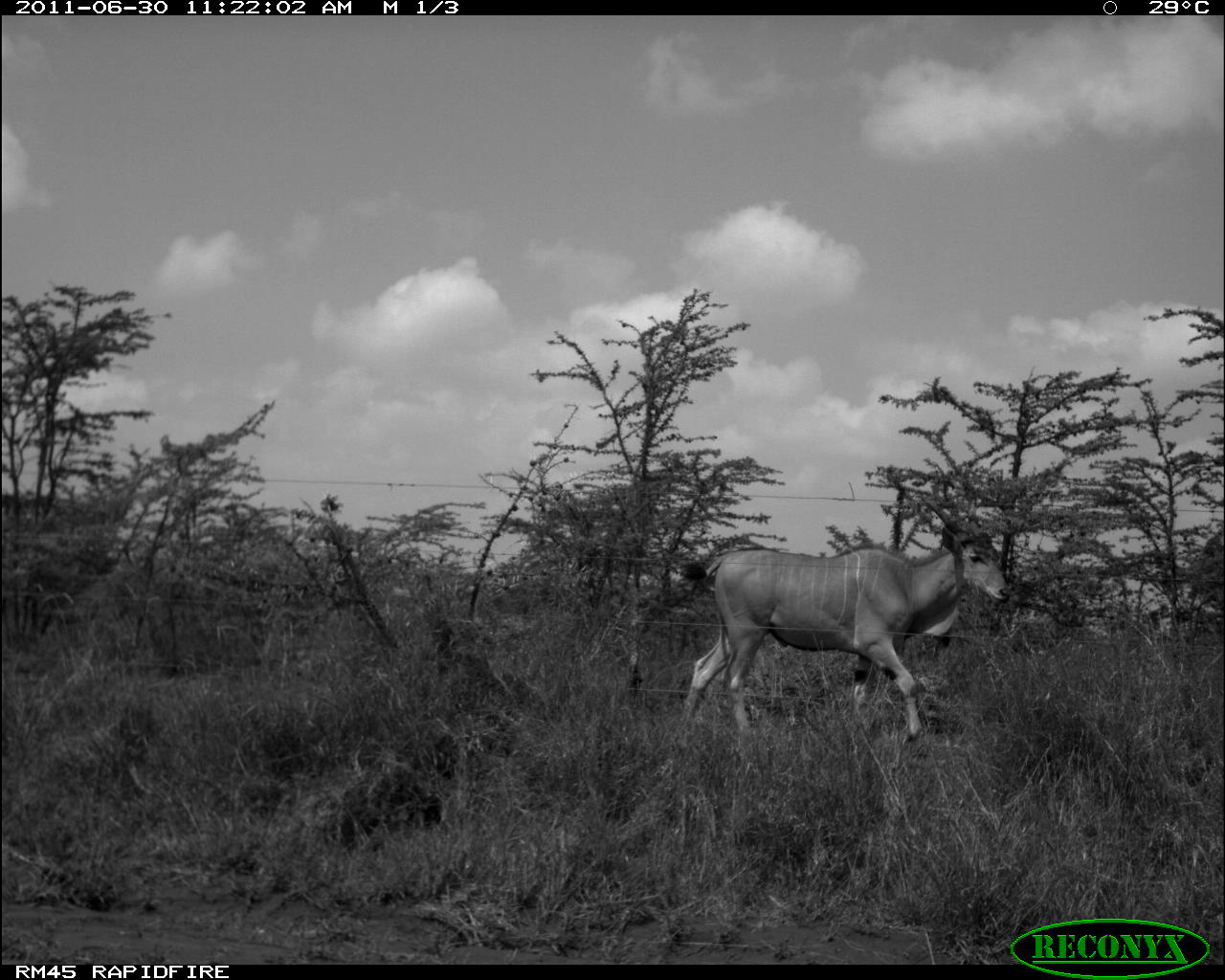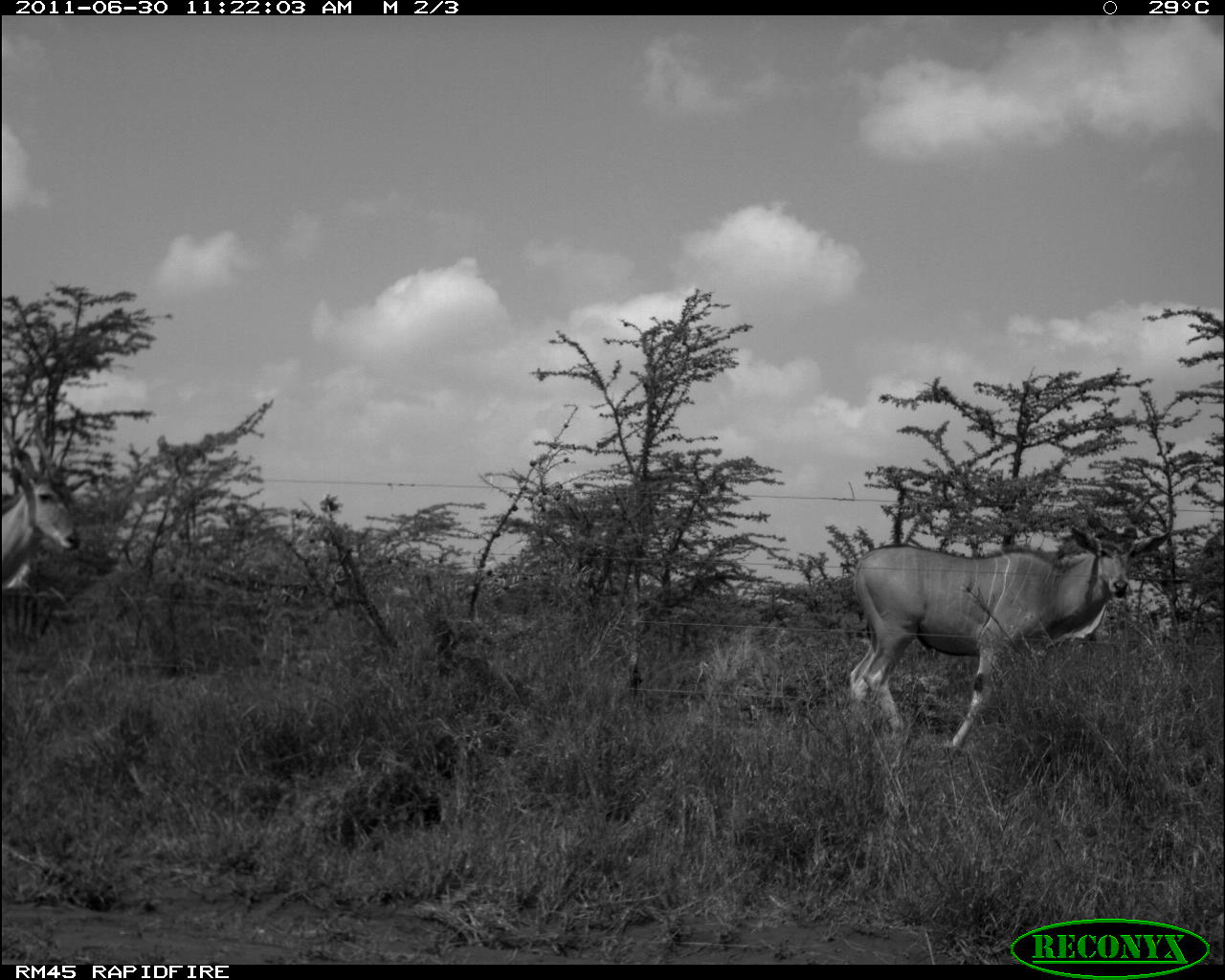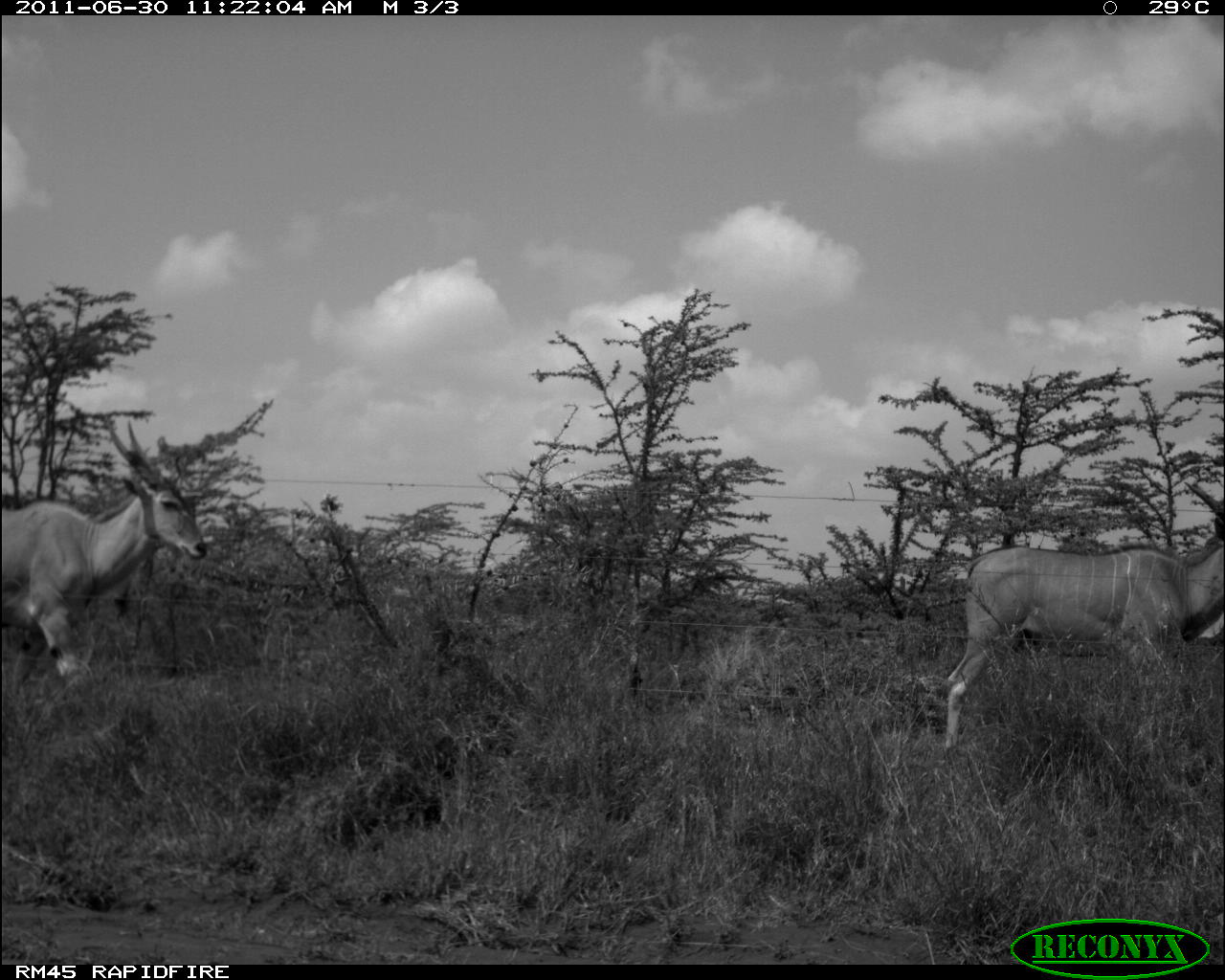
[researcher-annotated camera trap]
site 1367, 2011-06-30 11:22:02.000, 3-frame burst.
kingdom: Animalia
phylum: Chordata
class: Mammalia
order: Artiodactyla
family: Bovidae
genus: Tragelaphus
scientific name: Tragelaphus oryx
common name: eland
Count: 1.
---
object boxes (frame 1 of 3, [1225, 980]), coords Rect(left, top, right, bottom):
tragelaphus oryx: Rect(674, 494, 1011, 743)